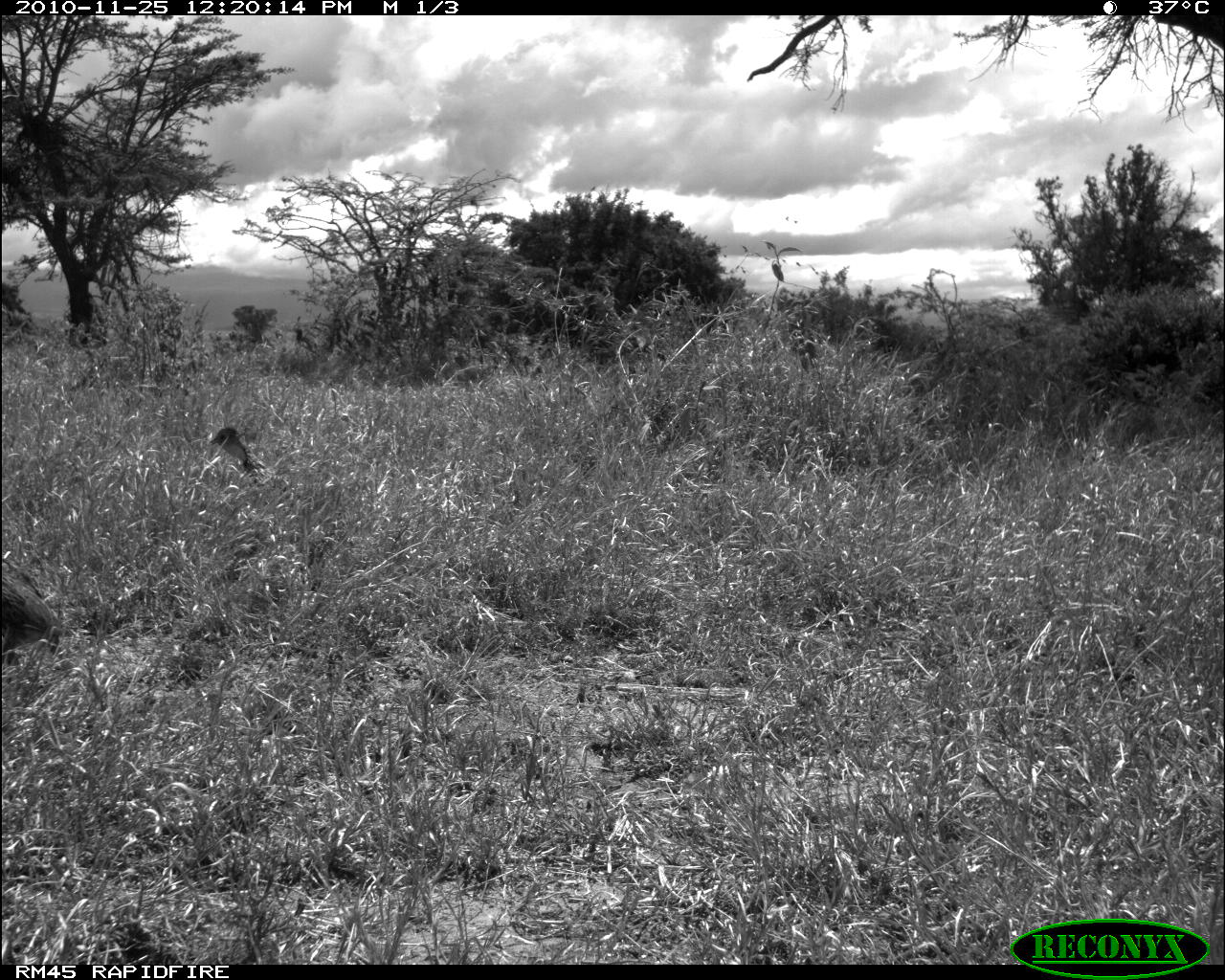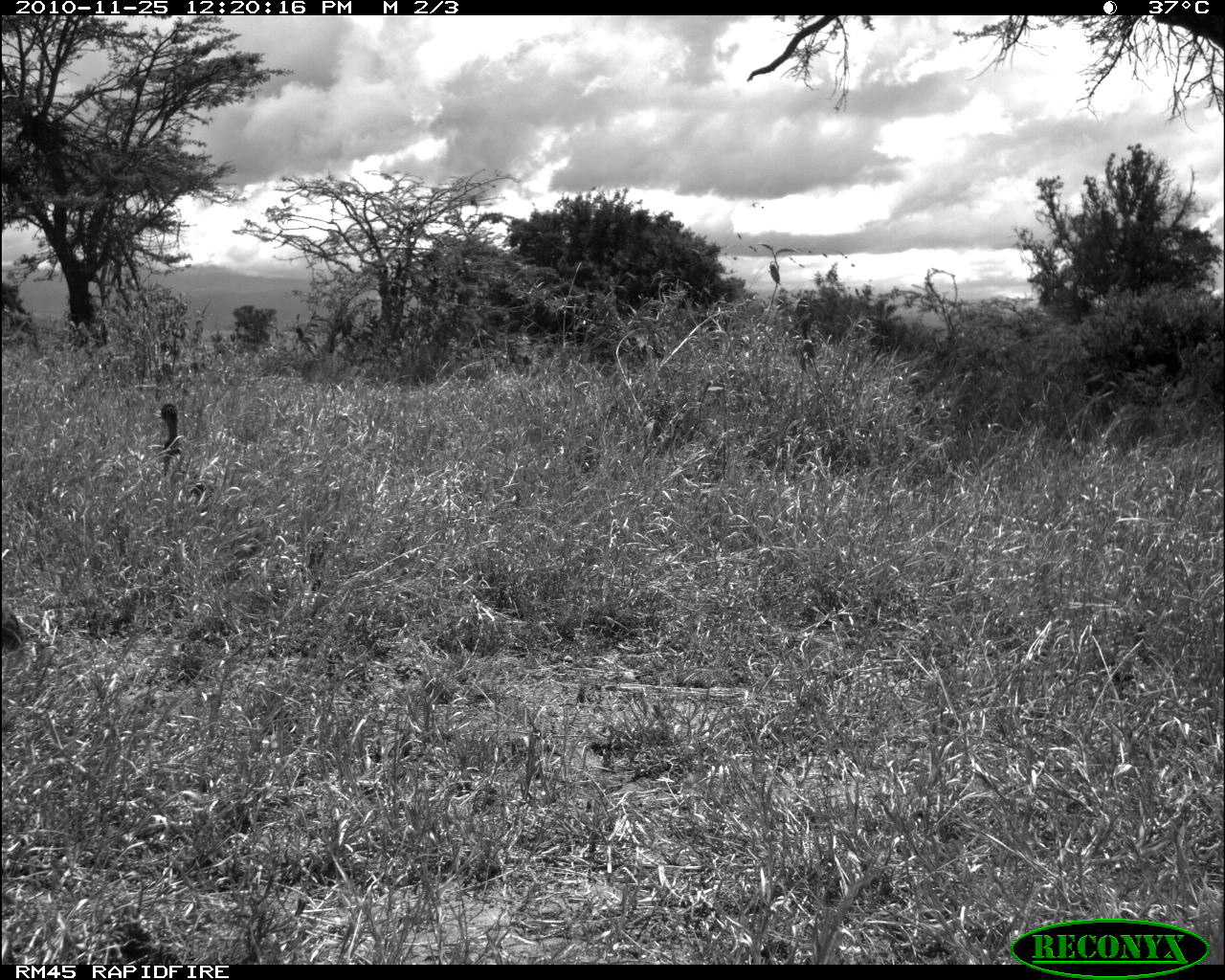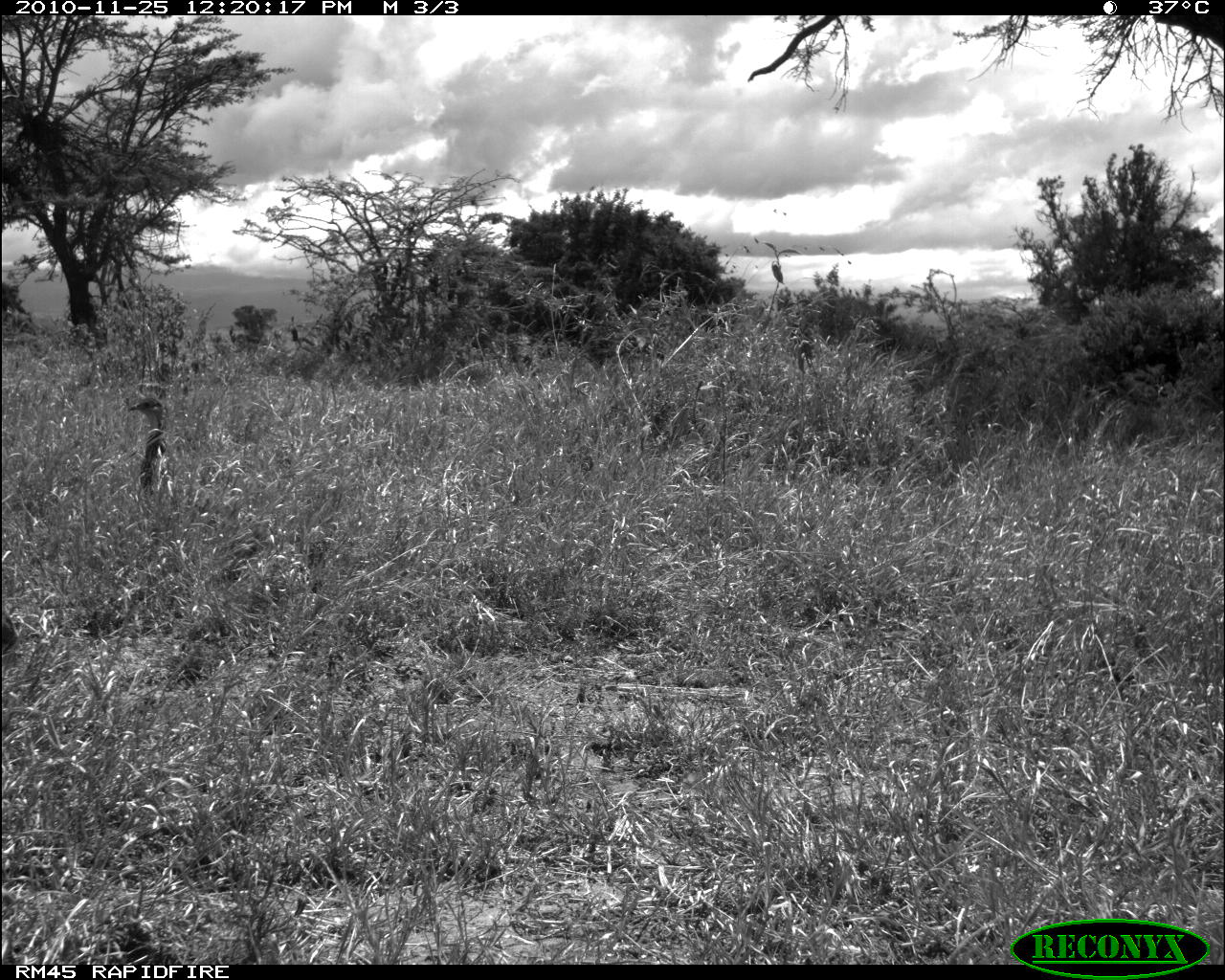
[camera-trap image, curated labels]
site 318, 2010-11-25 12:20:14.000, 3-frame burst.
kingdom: Animalia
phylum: Chordata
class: Aves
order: Galliformes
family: Phasianidae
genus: Pternistis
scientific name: Pternistis leucoscepus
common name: yellow-necked francolin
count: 2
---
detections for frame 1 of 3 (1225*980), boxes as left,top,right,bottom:
pternistis leucoscepus: 1,558,62,663; 210,426,270,487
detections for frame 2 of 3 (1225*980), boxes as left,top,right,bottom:
pternistis leucoscepus: 158,402,217,511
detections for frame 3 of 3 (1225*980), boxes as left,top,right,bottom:
pternistis leucoscepus: 127,397,174,496